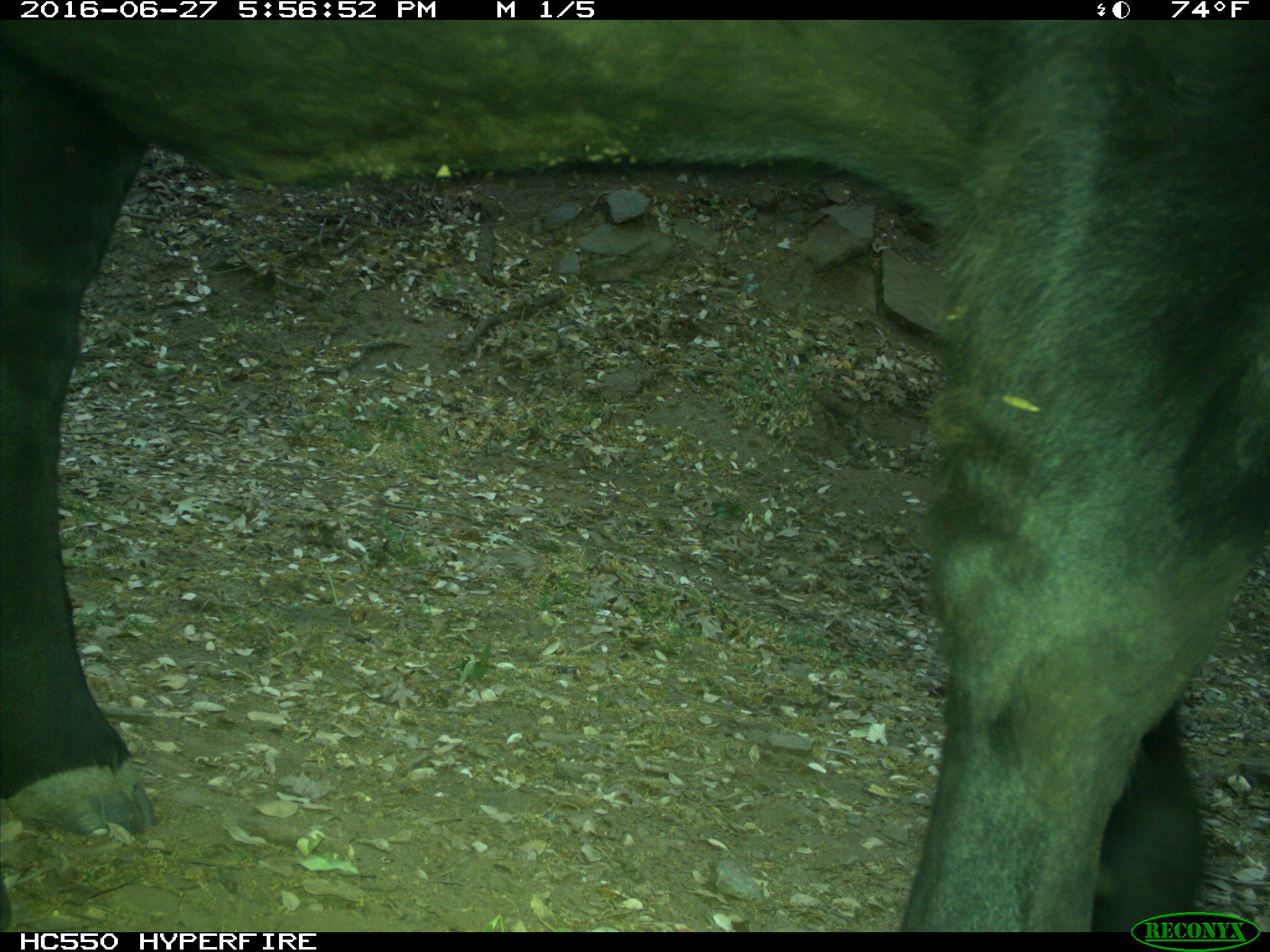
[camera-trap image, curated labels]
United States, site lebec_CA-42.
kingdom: Animalia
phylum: Chordata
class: Mammalia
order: Artiodactyla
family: Bovidae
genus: Bos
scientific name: Bos taurus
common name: domestic cow